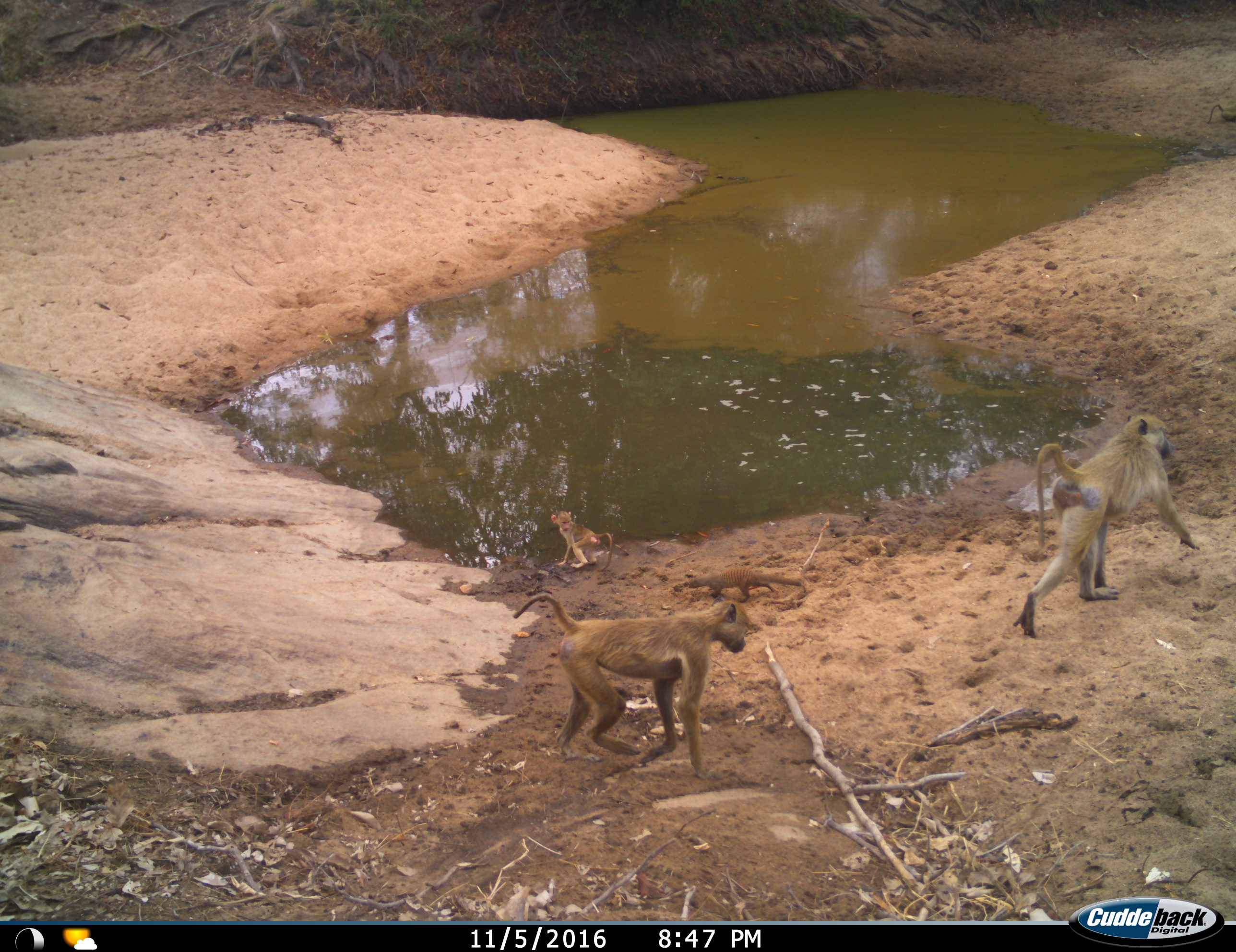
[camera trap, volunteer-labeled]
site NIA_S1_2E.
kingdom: Animalia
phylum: Chordata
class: Mammalia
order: Primates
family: Cercopithecidae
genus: Papio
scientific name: Papio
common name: baboon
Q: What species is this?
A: Baboon (Papio).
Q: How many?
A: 3.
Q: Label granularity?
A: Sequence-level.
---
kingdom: Animalia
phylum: Chordata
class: Mammalia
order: Carnivora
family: Herpestidae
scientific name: Herpestidae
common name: mongoose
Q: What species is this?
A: Mongoose (Herpestidae).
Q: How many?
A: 1.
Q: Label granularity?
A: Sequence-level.